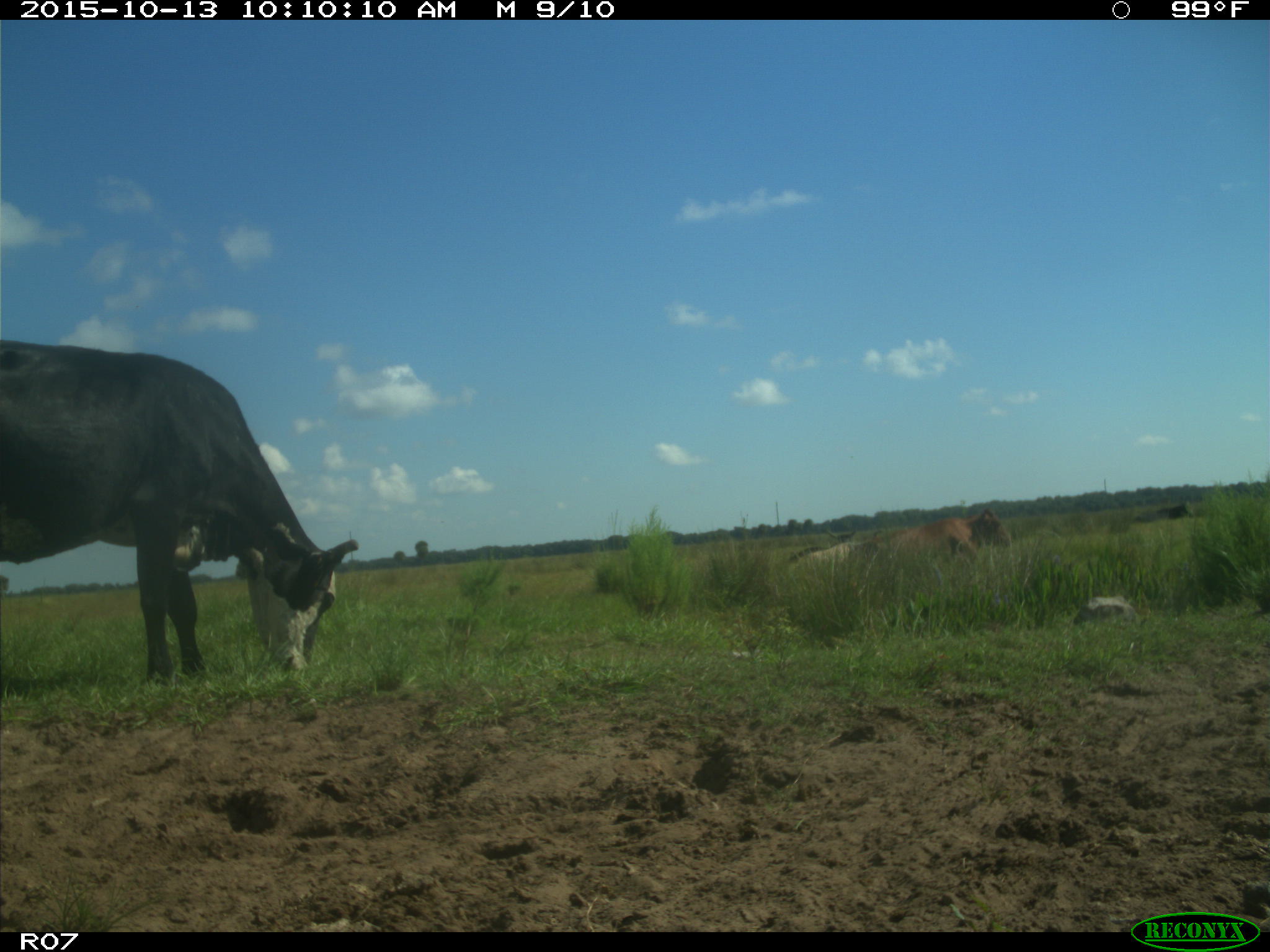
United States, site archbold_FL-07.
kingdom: Animalia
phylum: Chordata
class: Mammalia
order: Artiodactyla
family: Bovidae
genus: Bos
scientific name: Bos taurus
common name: domestic cow